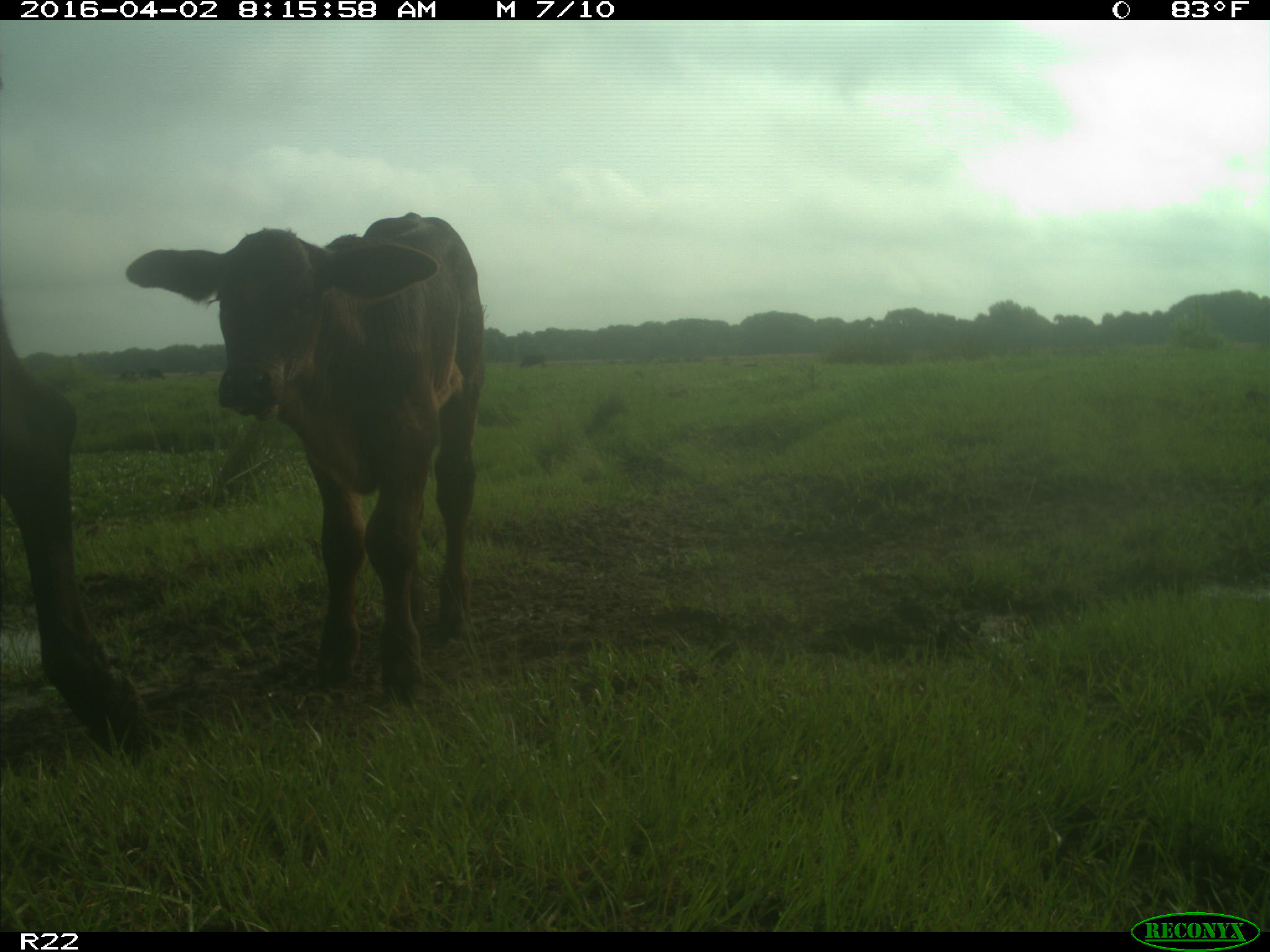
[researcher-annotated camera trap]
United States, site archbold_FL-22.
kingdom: Animalia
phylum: Chordata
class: Mammalia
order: Artiodactyla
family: Bovidae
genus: Bos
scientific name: Bos taurus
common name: domestic cow